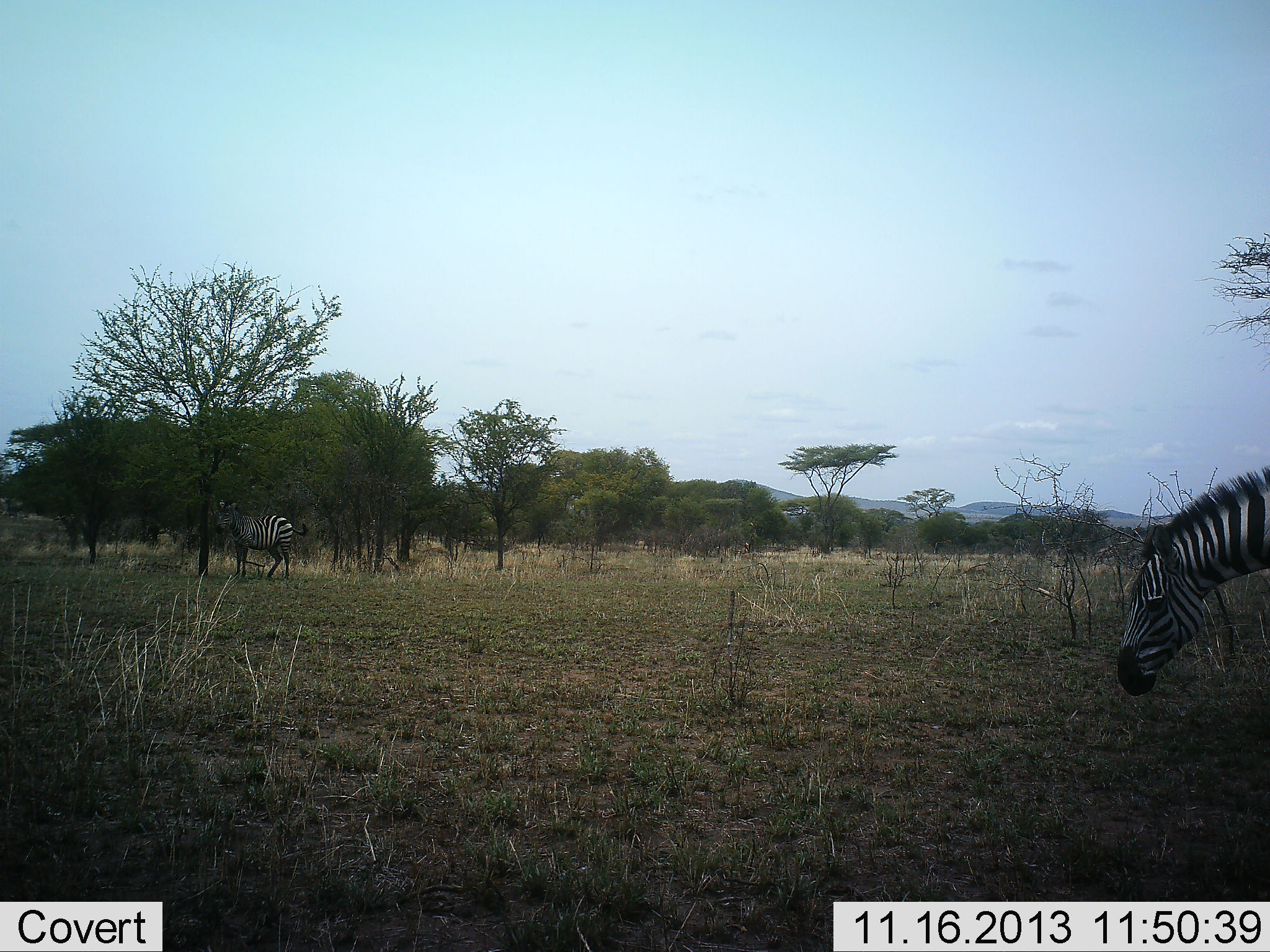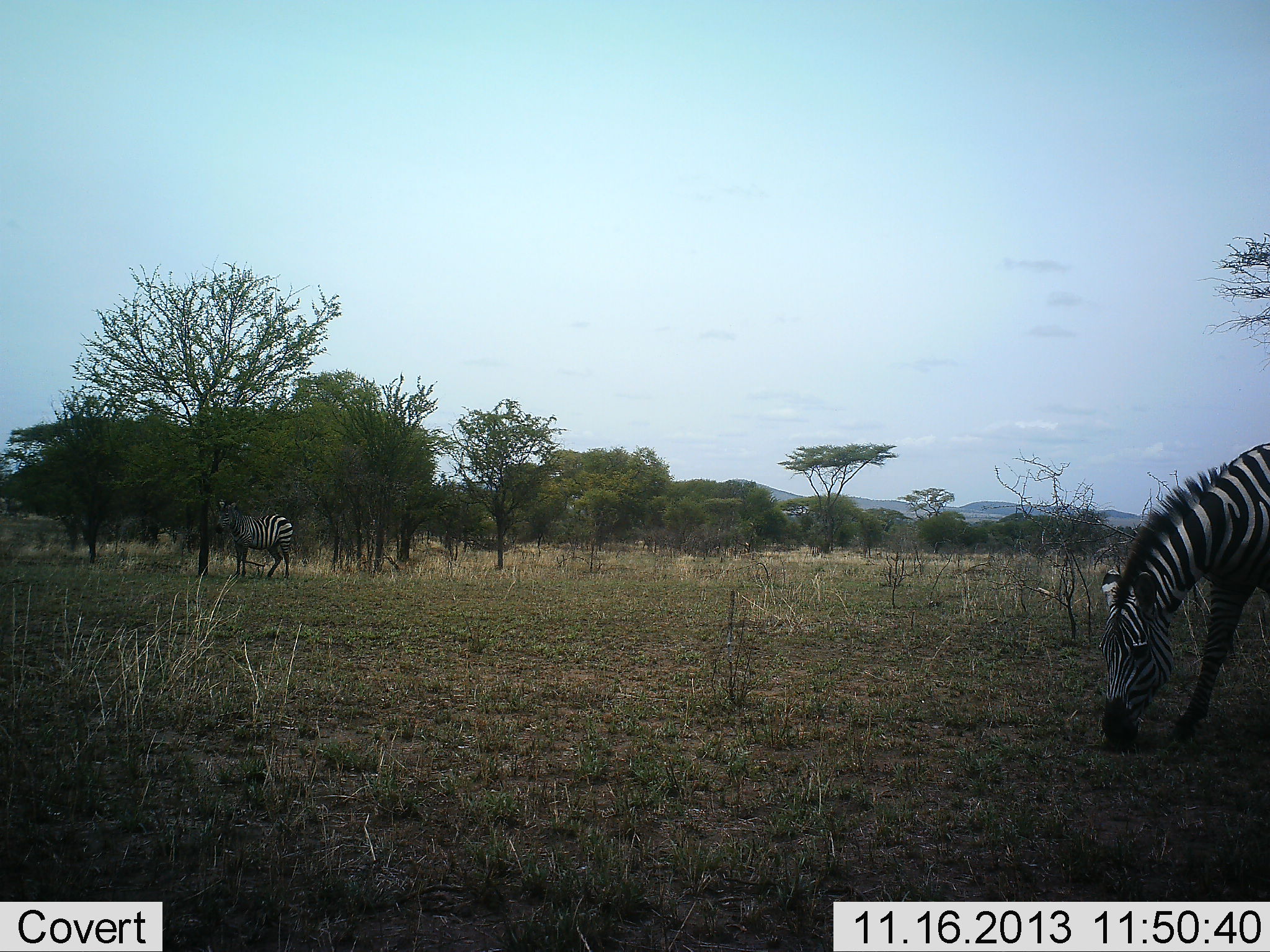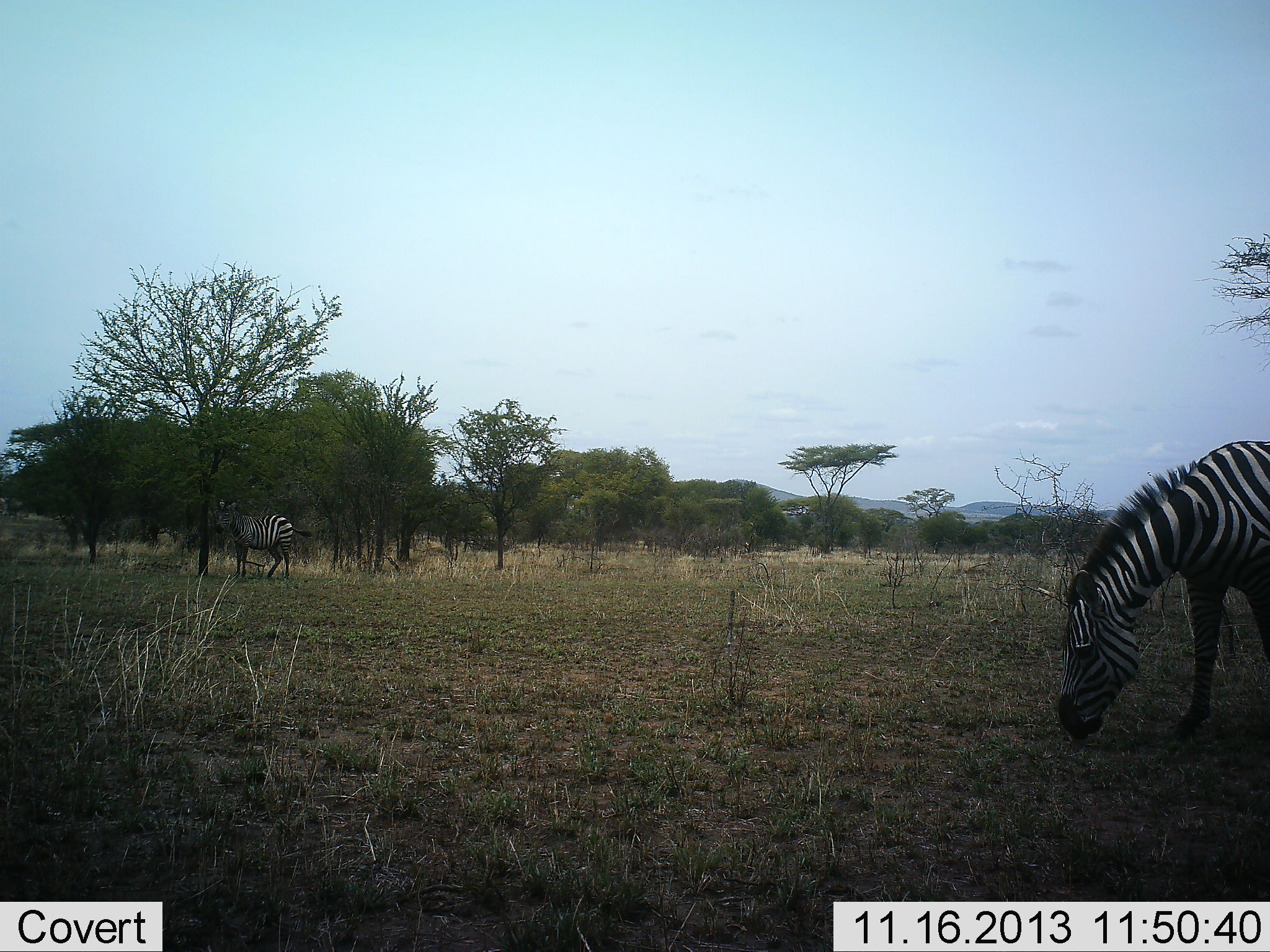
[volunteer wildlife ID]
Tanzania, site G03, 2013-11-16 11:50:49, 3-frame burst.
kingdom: Animalia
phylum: Chordata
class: Mammalia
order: Perissodactyla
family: Equidae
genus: Equus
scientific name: Equus quagga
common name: plains zebra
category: zebra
Zebra (plains zebra) (Equus quagga), count 2. Behavior (volunteer vote fractions): standing 70%, resting 10%, moving 20%, interacting 0%. Young present (vote fraction): 0%. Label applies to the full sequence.